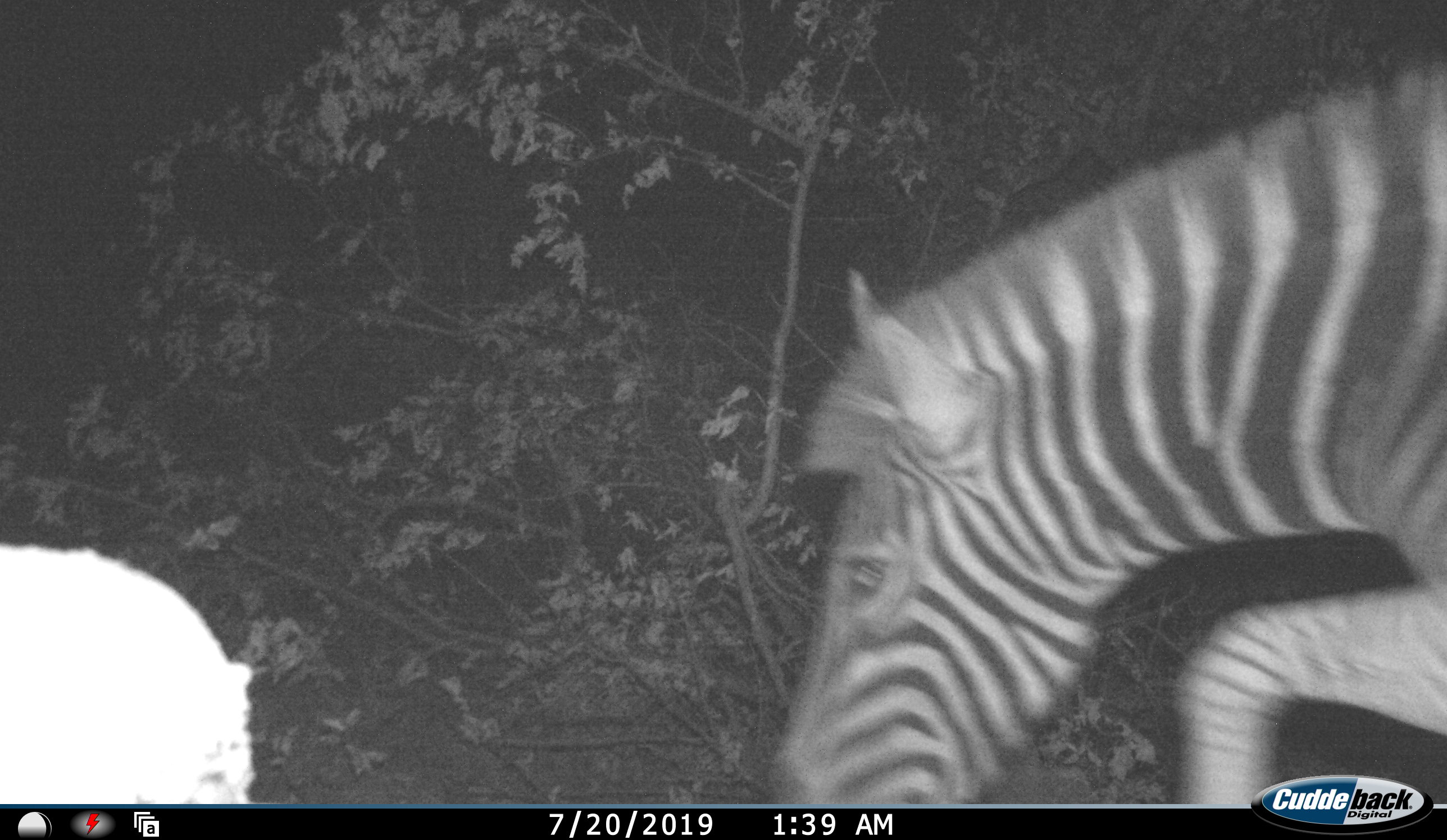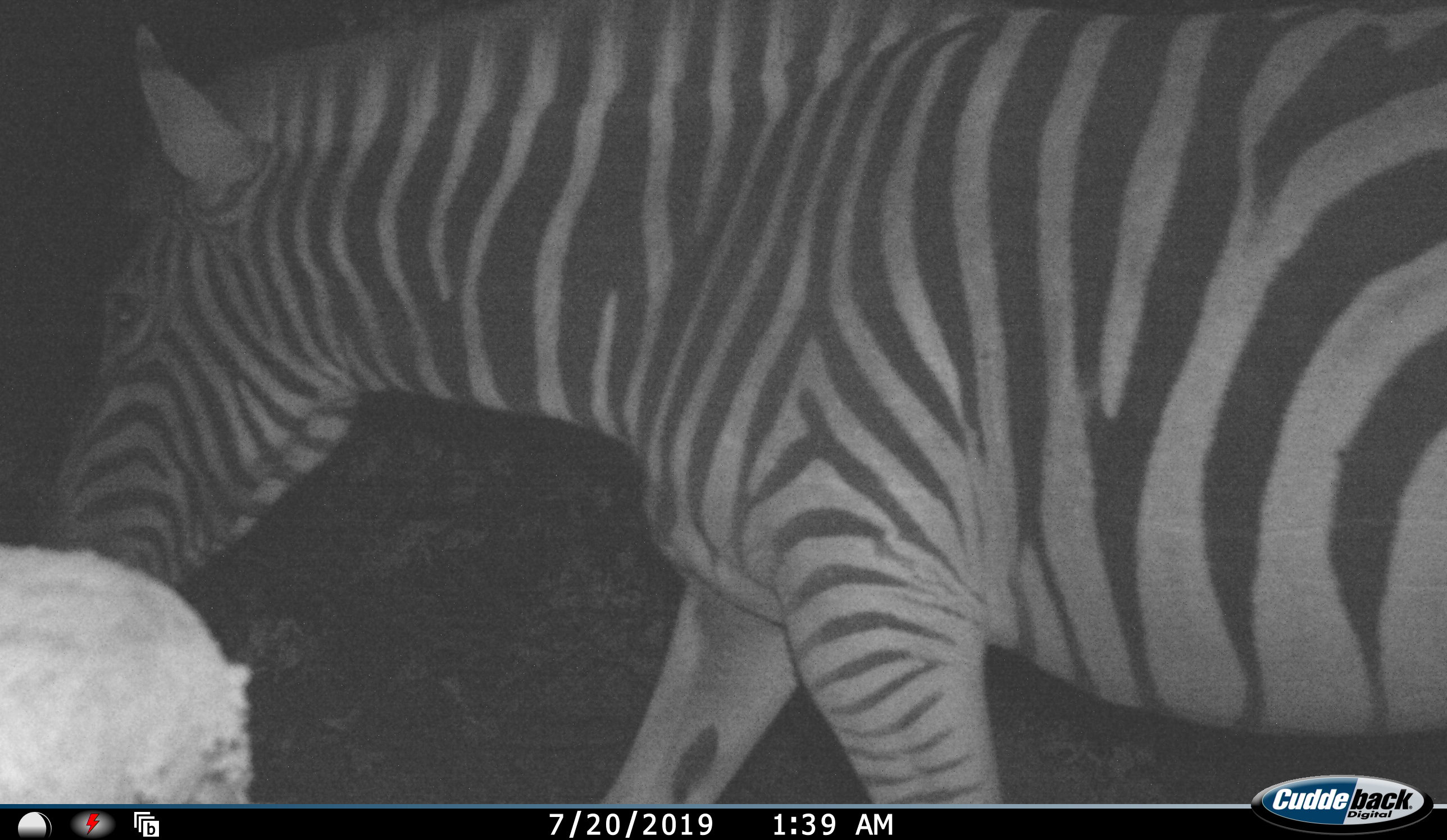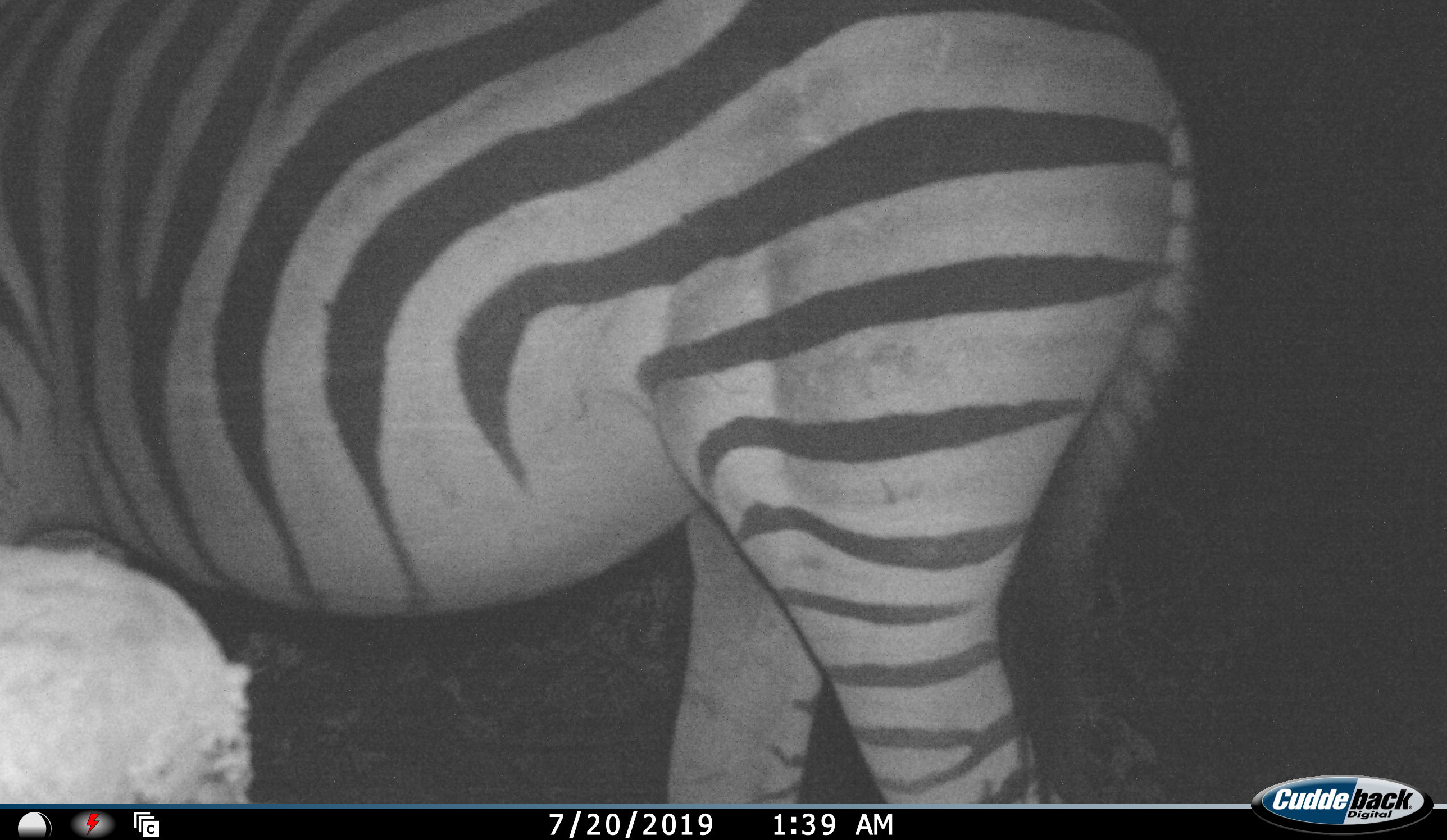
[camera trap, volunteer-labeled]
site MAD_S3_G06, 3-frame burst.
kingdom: Animalia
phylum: Chordata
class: Mammalia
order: Perissodactyla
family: Equidae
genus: Equus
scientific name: Equus quagga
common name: plains zebra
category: zebraplains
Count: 1.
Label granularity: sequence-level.